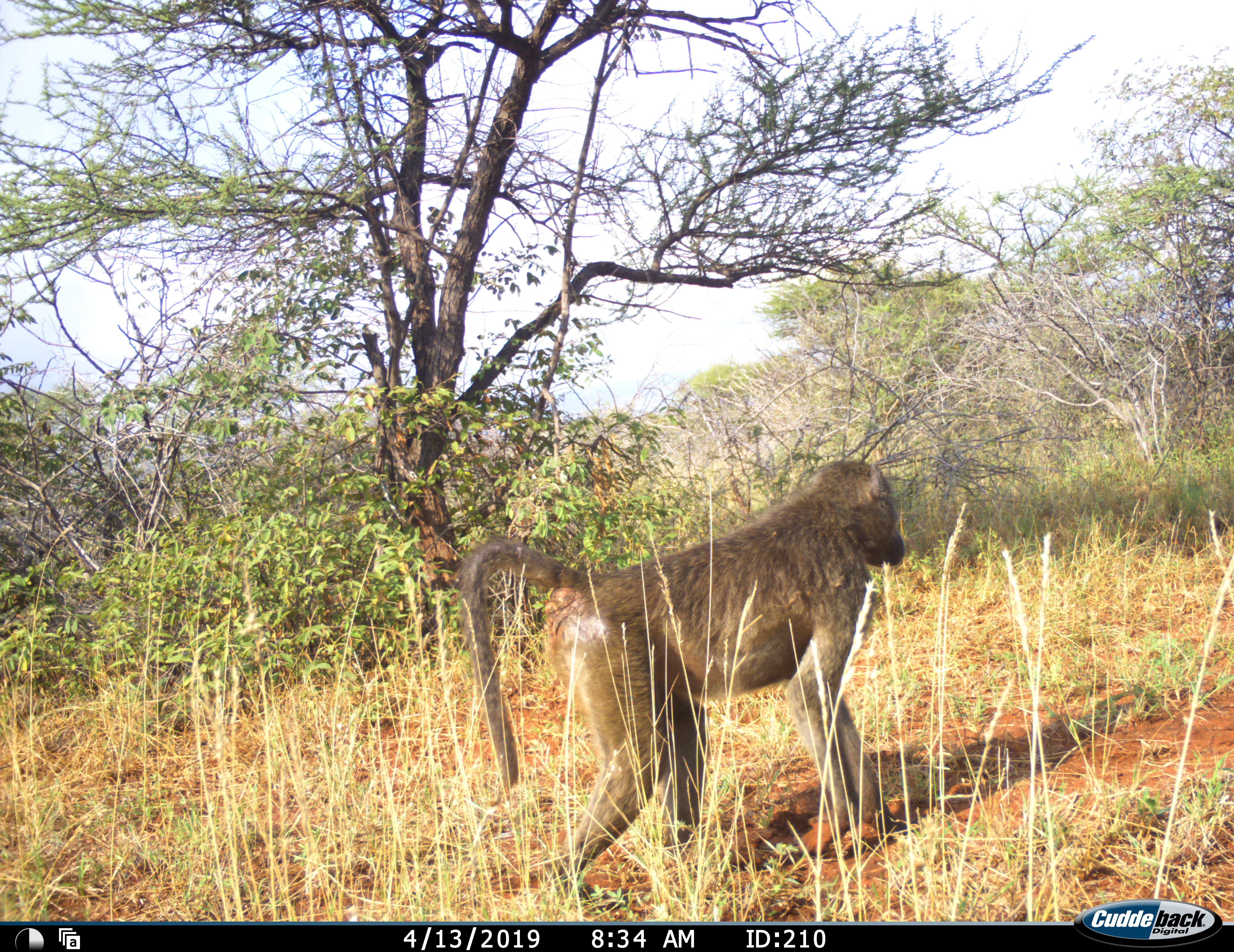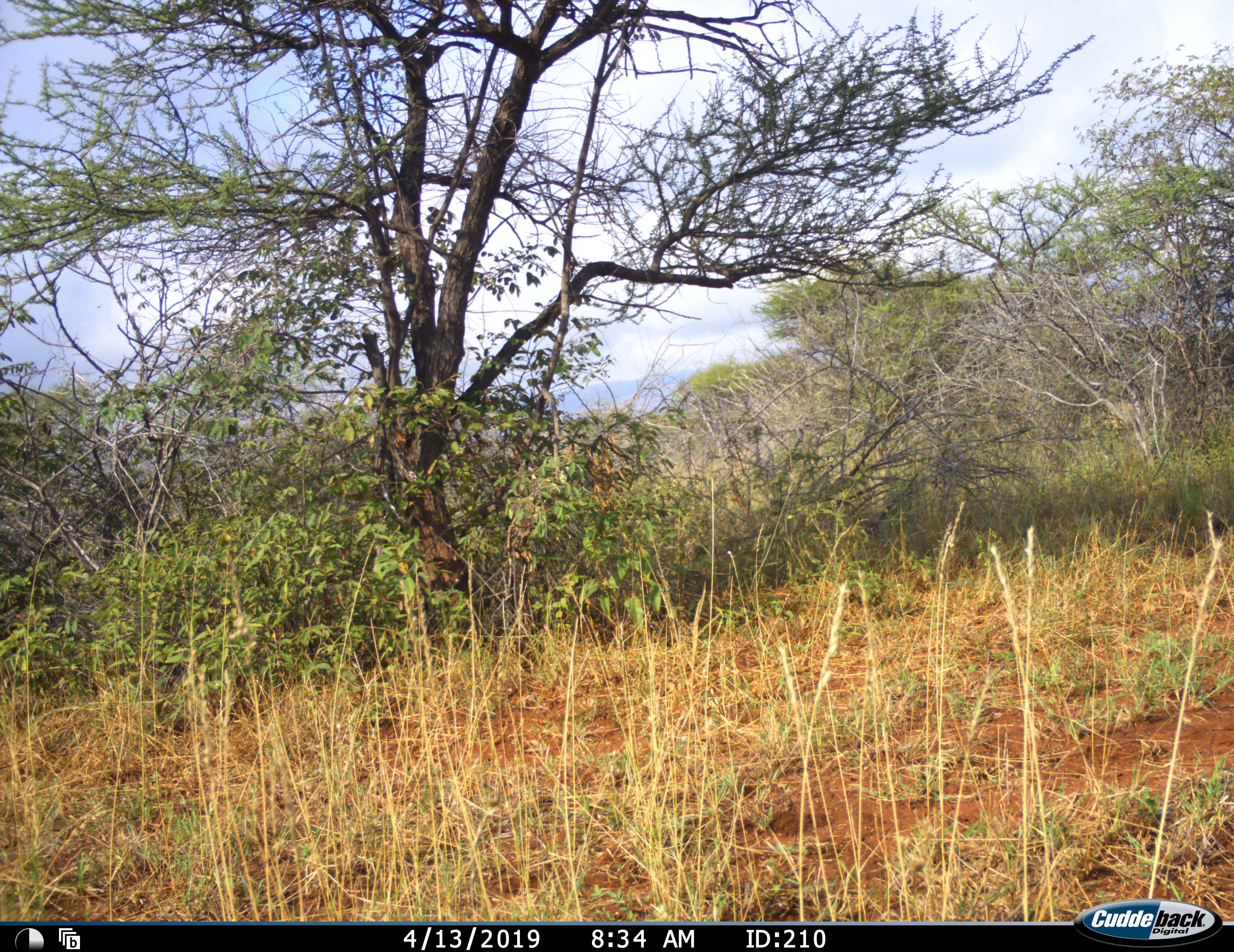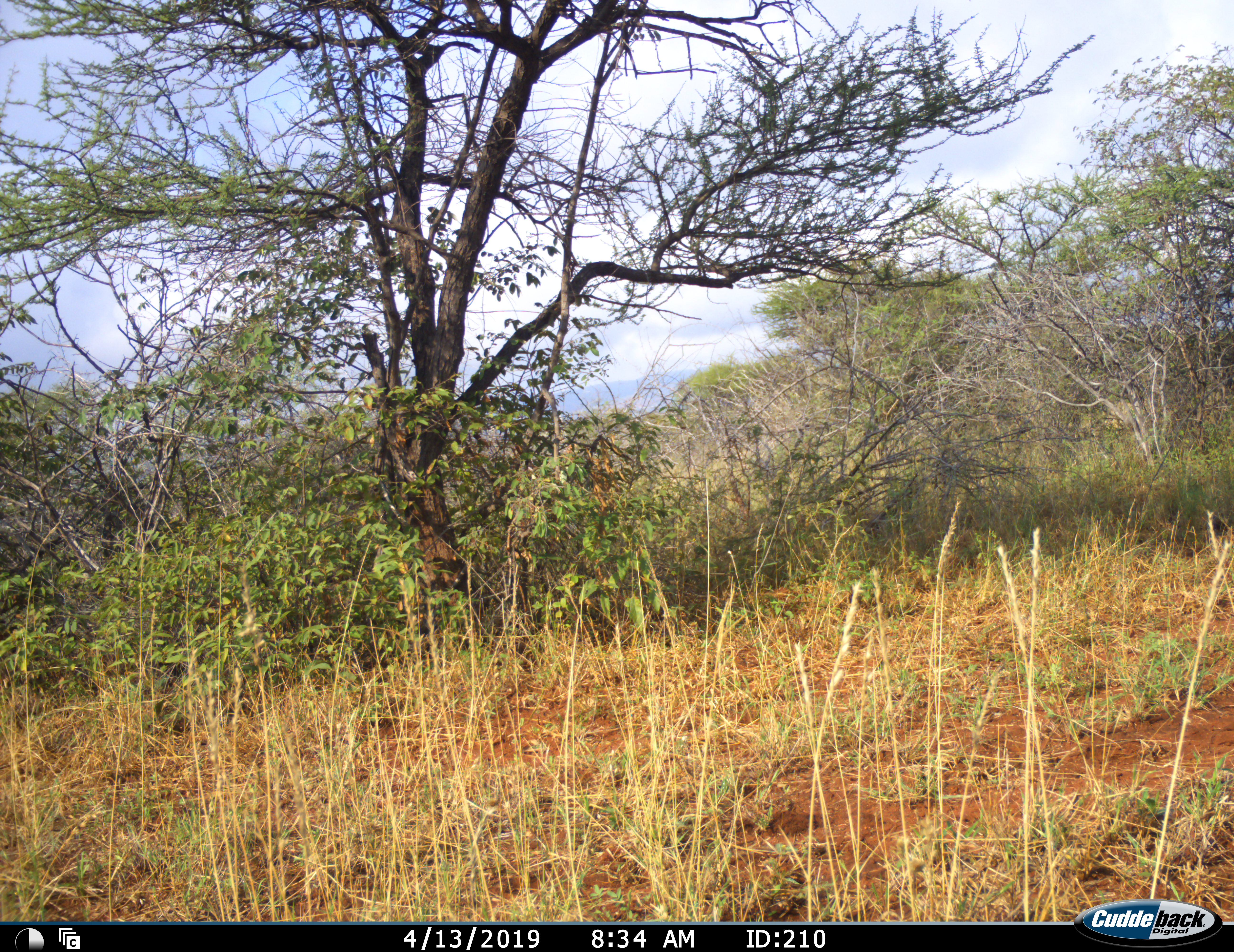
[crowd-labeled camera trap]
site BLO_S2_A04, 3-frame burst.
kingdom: Animalia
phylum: Chordata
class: Mammalia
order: Primates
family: Cercopithecidae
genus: Papio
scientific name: Papio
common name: baboon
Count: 1.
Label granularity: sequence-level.